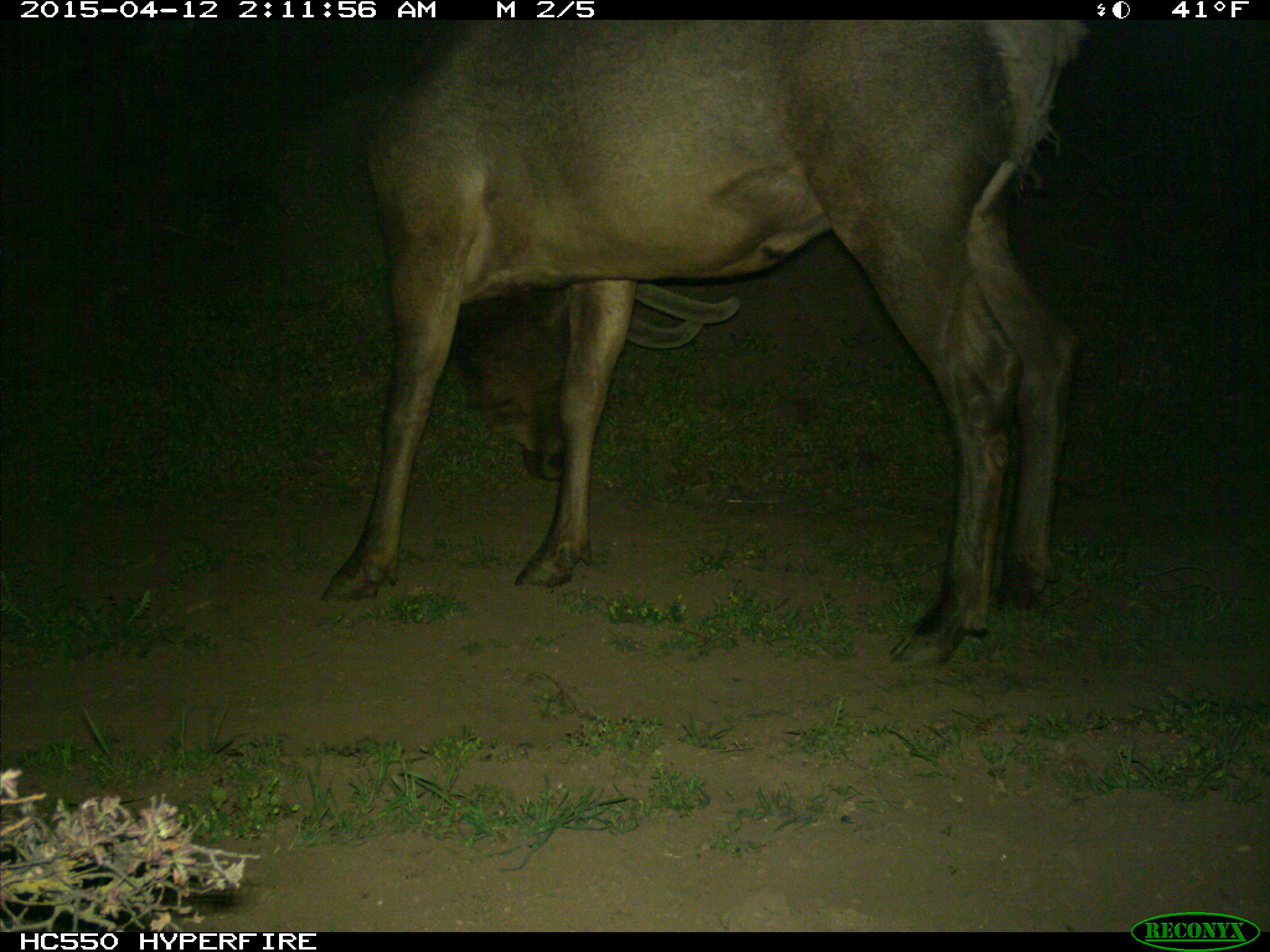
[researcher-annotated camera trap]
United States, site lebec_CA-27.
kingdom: Animalia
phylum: Chordata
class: Mammalia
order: Artiodactyla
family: Cervidae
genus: Cervus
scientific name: Cervus canadensis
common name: elk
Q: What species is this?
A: Cervus canadensis (elk).